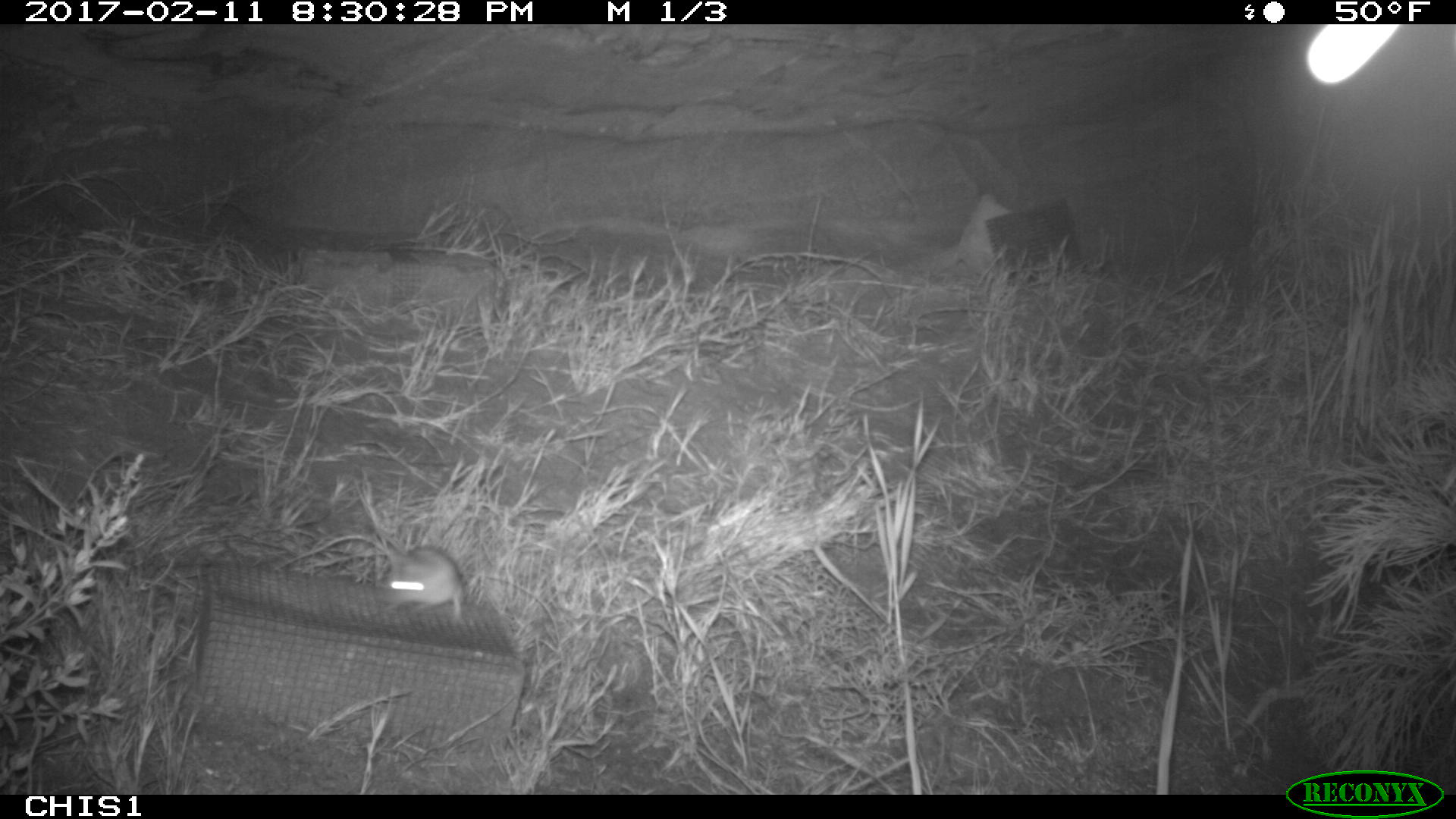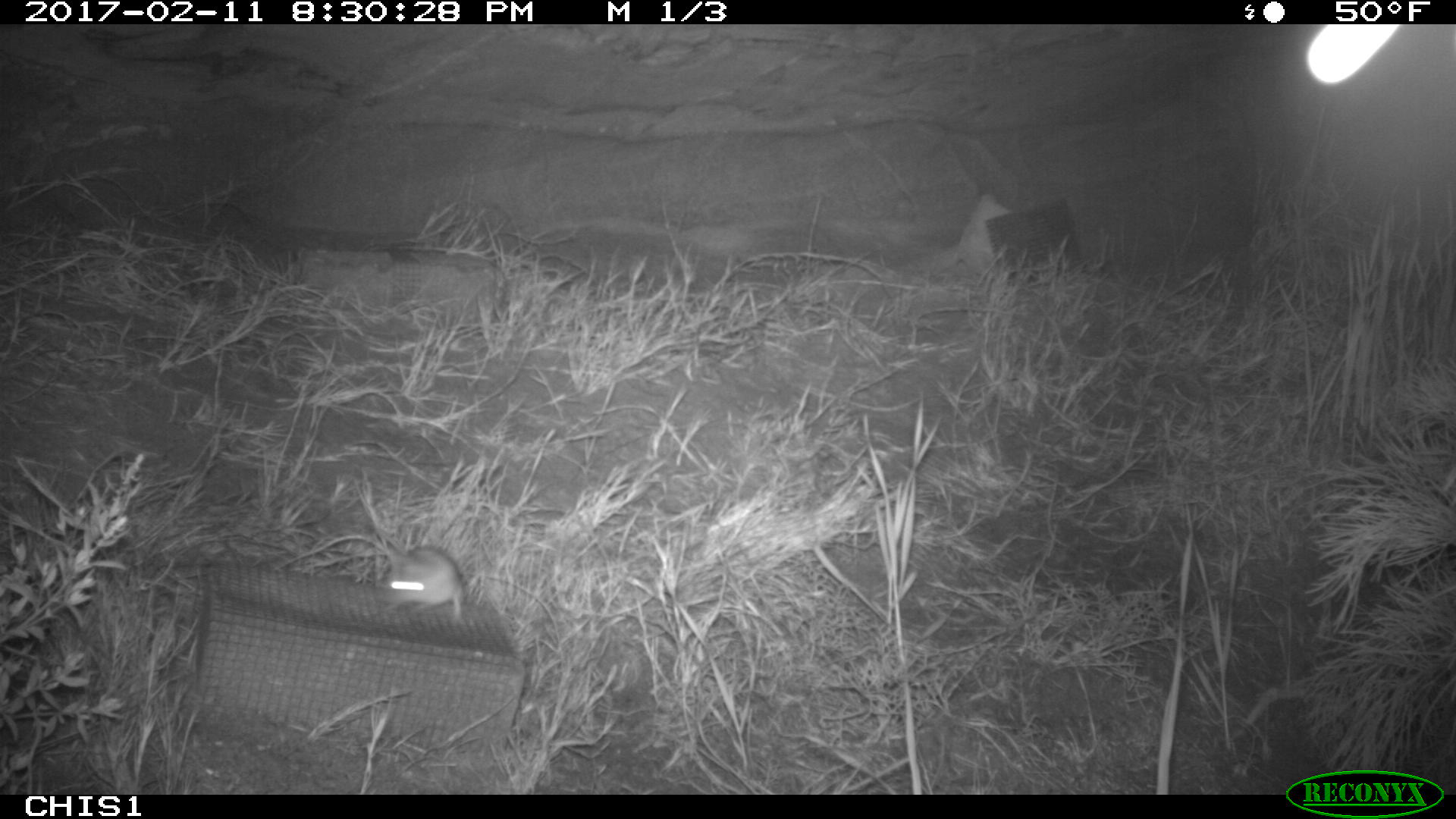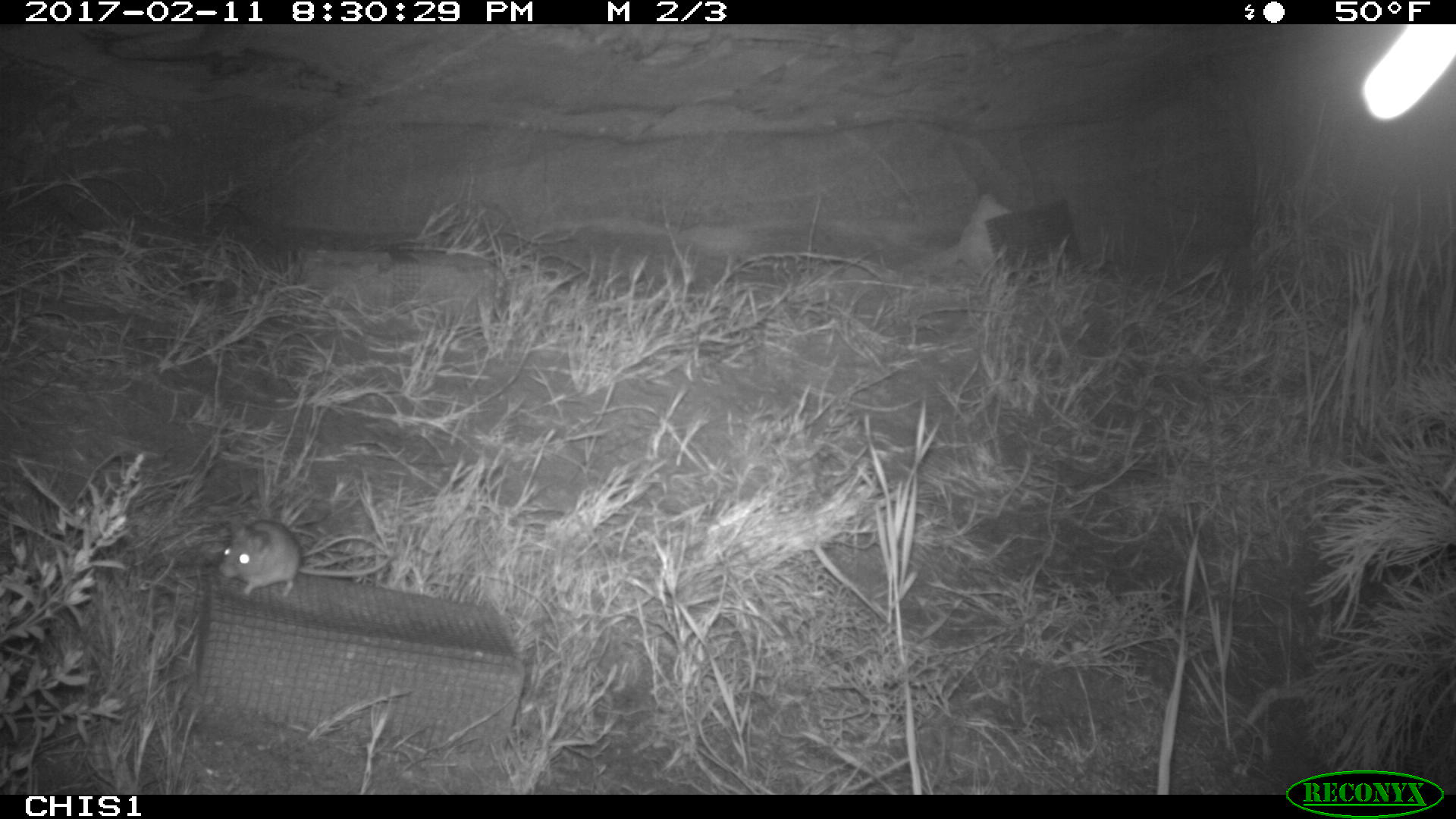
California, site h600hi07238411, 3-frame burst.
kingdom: Animalia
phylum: Chordata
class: Mammalia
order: Rodentia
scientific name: Rodentia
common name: rodent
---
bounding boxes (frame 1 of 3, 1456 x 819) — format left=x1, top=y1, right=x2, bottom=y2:
rodent: left=372, top=540, right=464, bottom=624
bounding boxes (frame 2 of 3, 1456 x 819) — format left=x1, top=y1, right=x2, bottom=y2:
rodent: left=378, top=543, right=462, bottom=623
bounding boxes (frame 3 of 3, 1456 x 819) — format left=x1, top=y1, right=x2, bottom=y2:
rodent: left=218, top=519, right=388, bottom=596